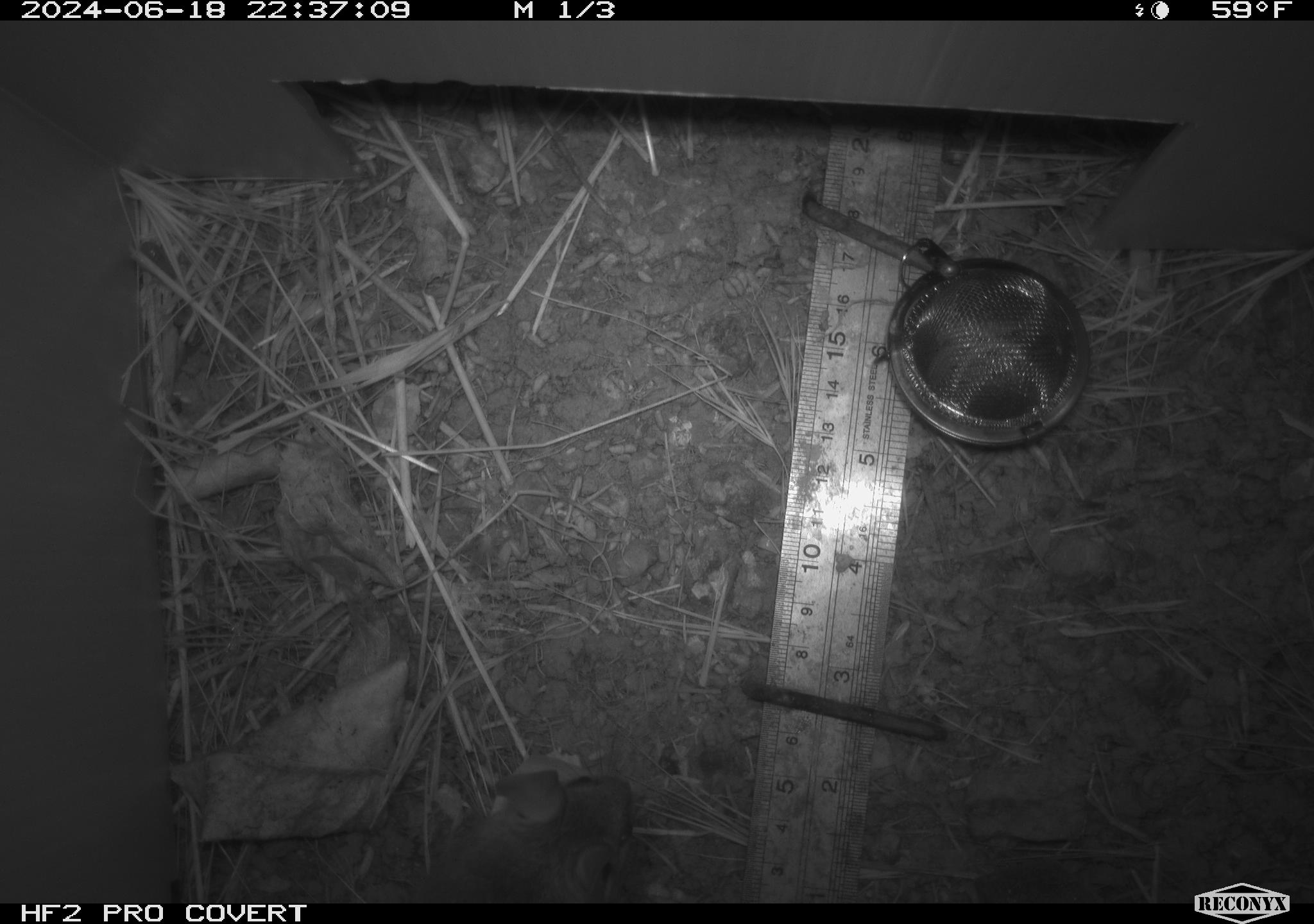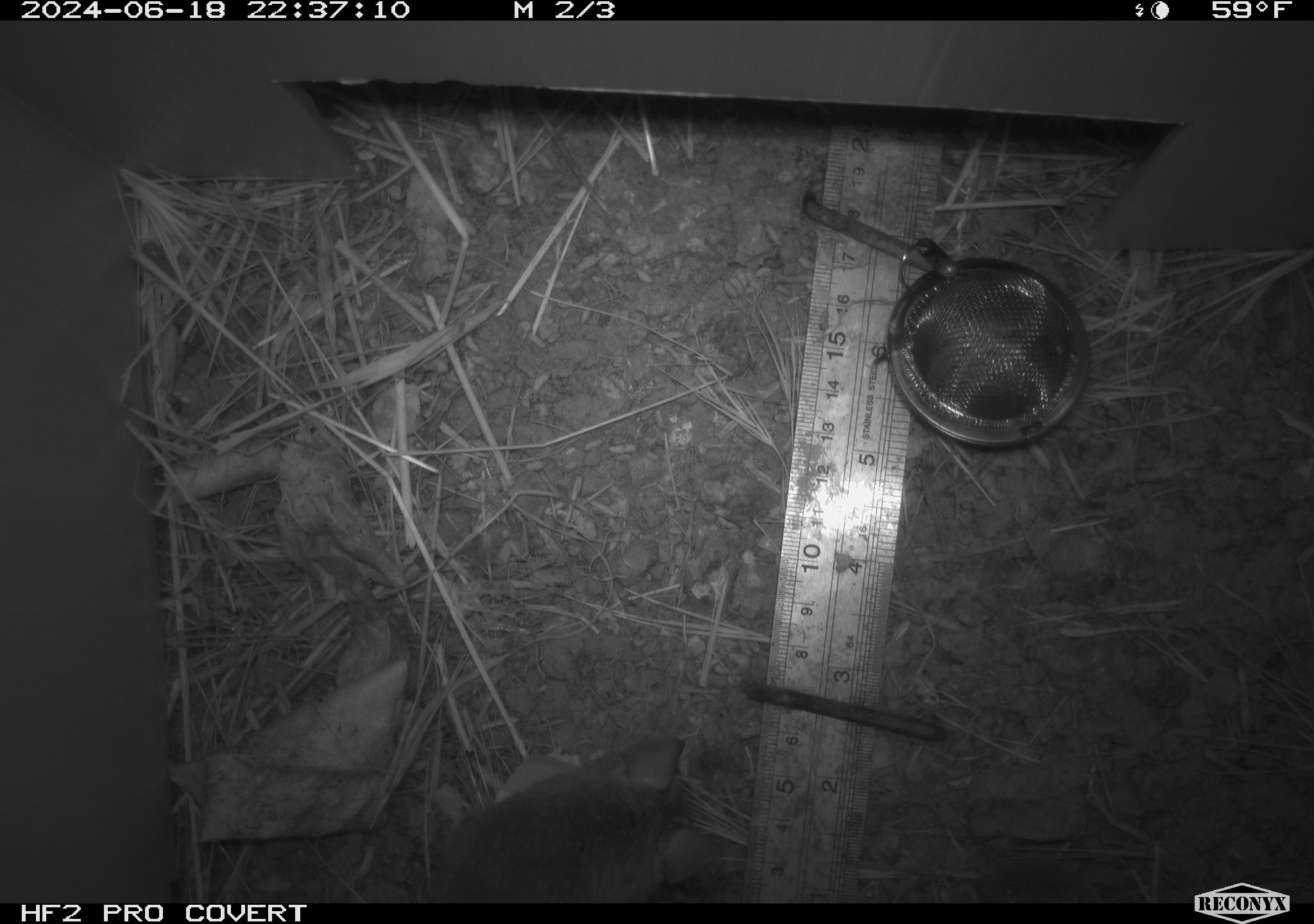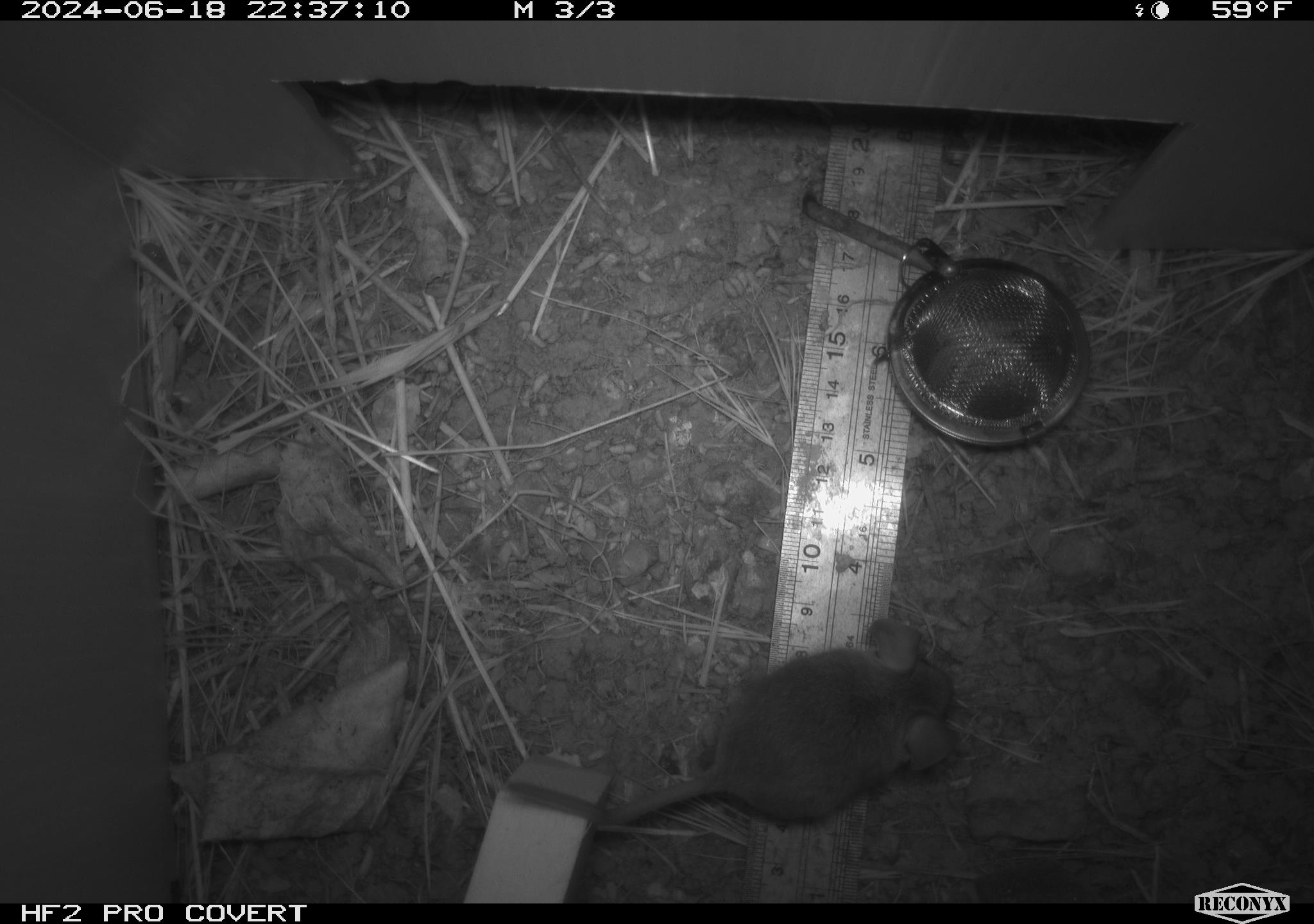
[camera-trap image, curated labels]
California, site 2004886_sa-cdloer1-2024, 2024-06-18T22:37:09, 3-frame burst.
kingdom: Animalia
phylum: Chordata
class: Mammalia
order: Rodentia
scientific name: Rodentia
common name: mouse species